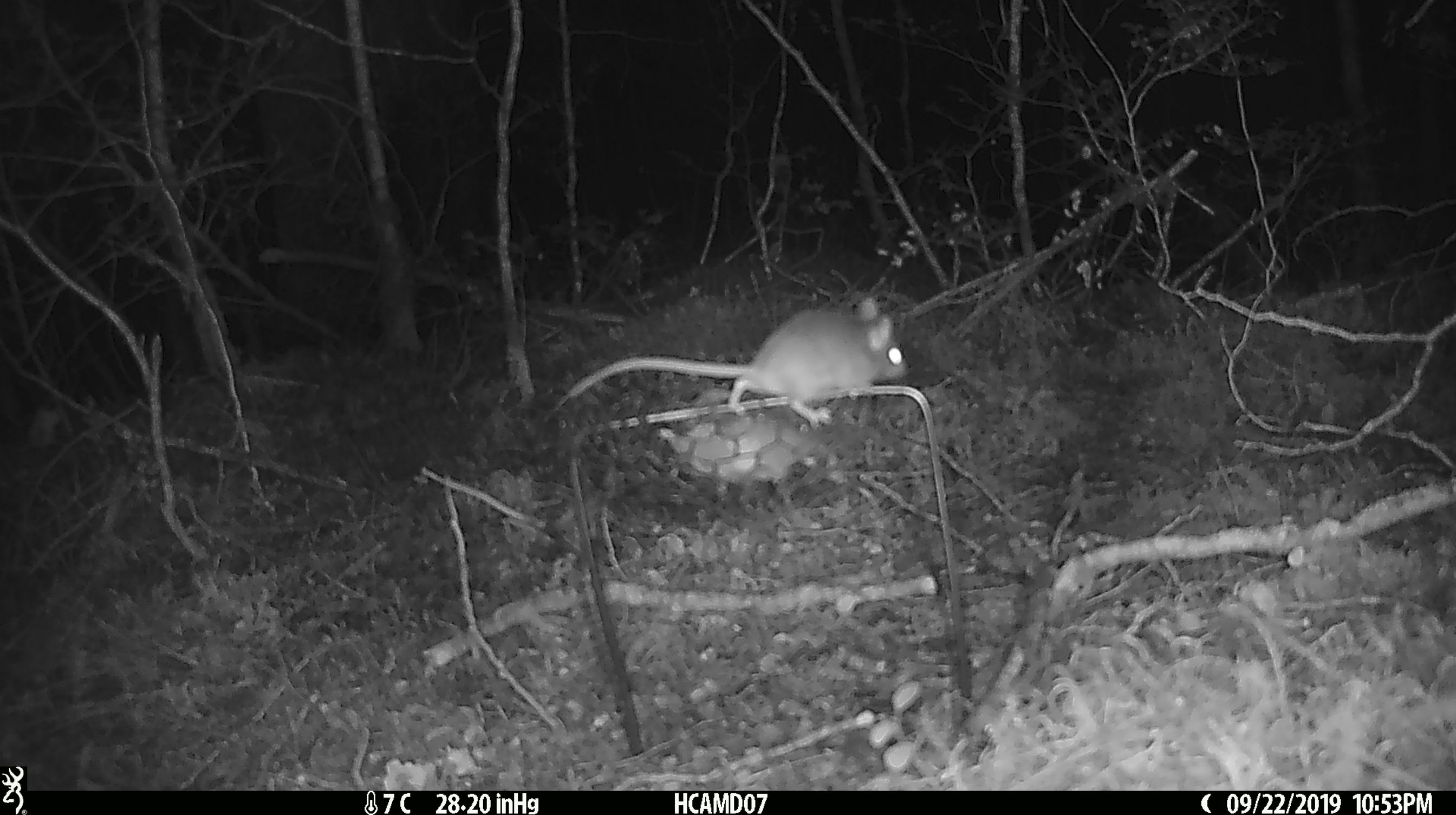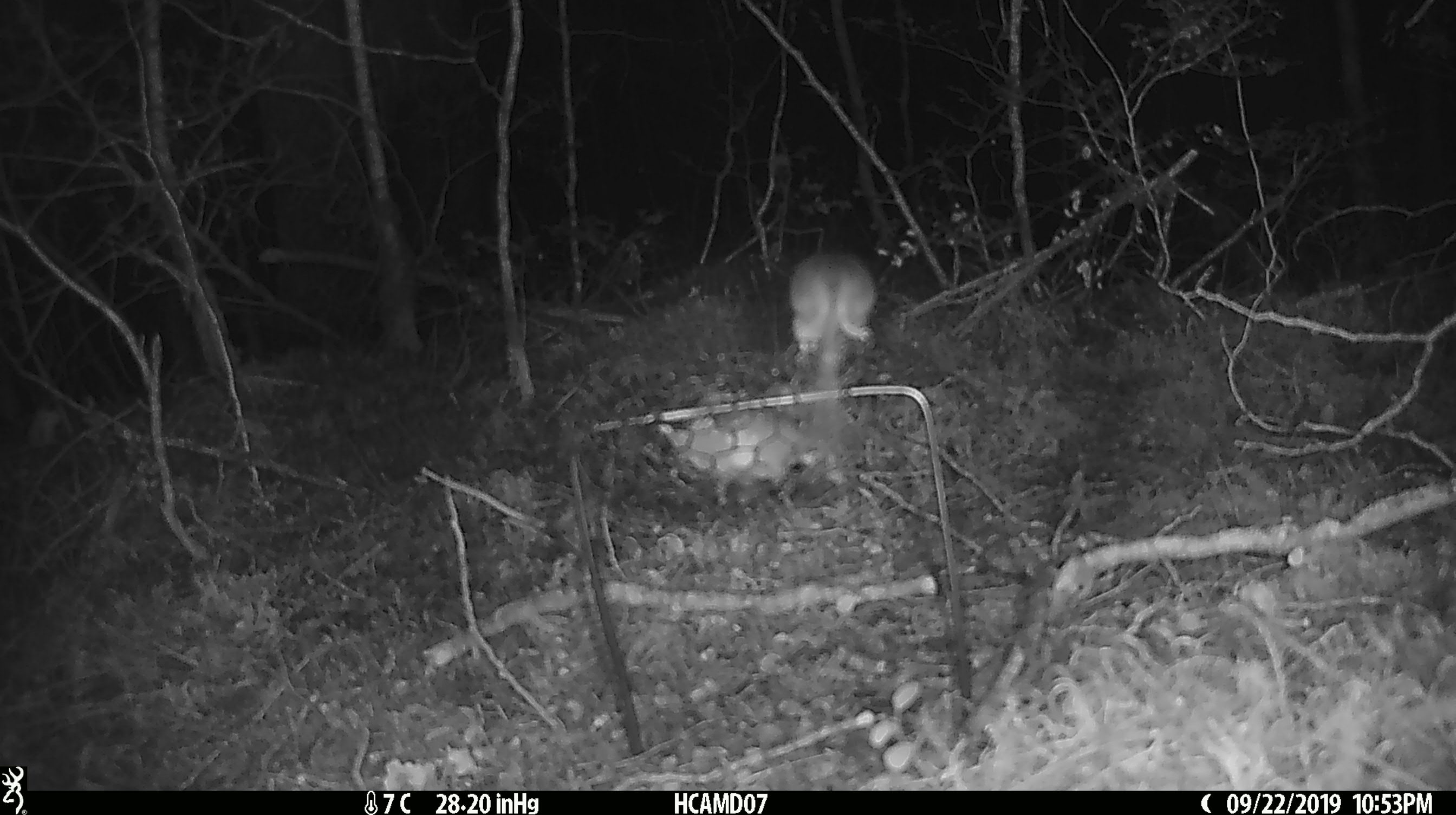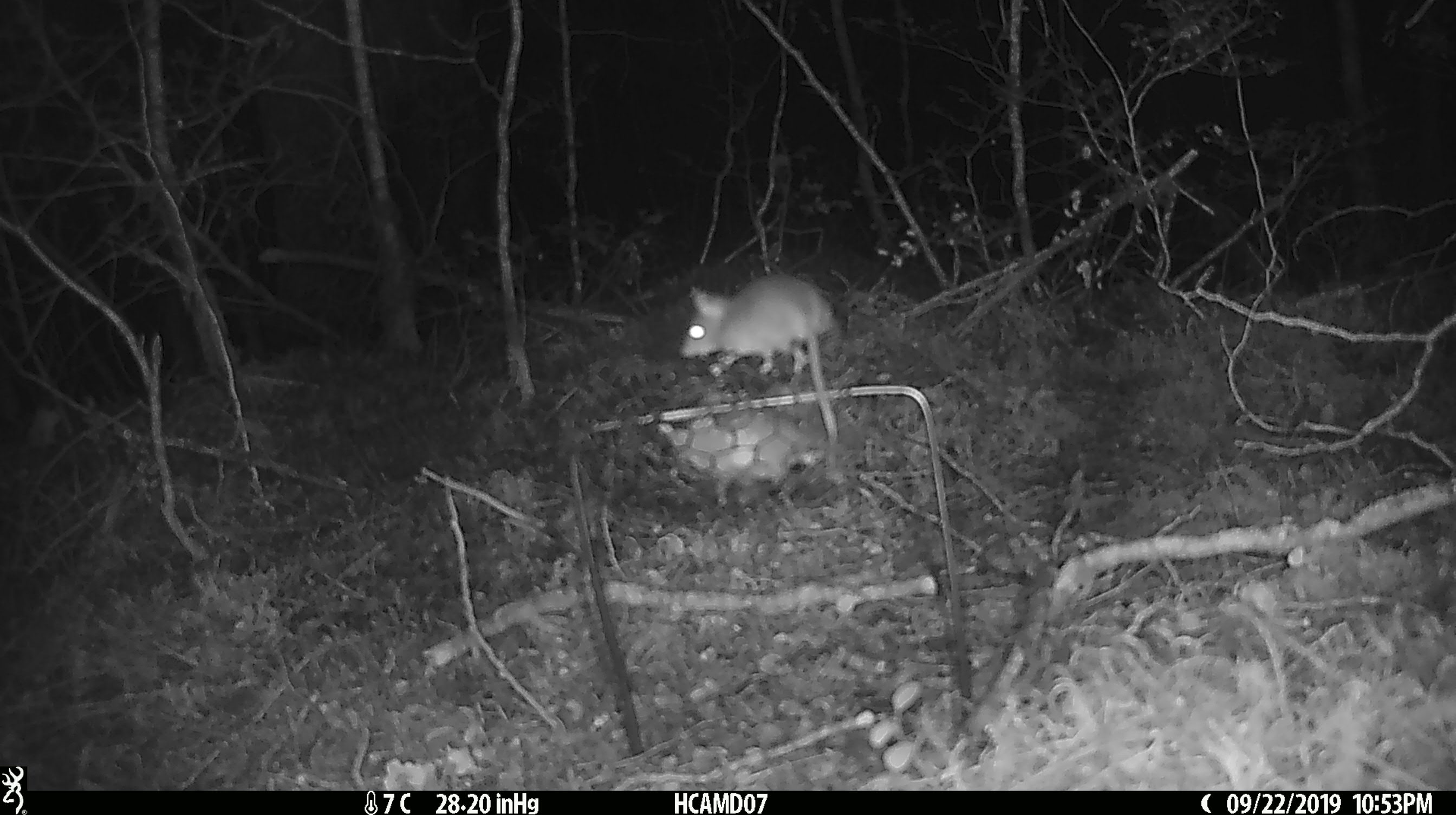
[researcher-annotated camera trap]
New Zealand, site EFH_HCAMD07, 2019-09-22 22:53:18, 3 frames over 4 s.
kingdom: Animalia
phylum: Chordata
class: Mammalia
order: Rodentia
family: Muridae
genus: Mus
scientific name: Mus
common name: mouse